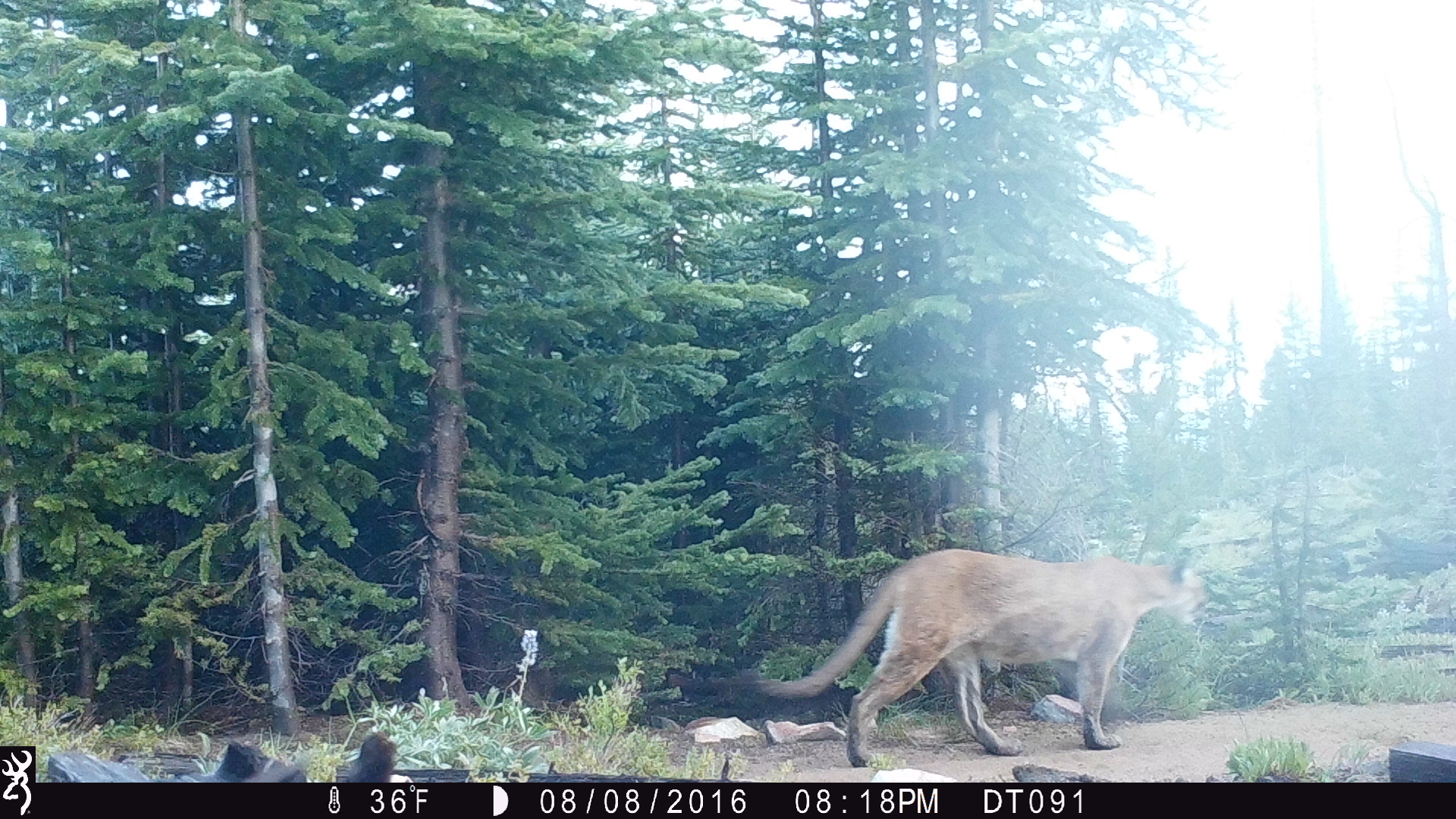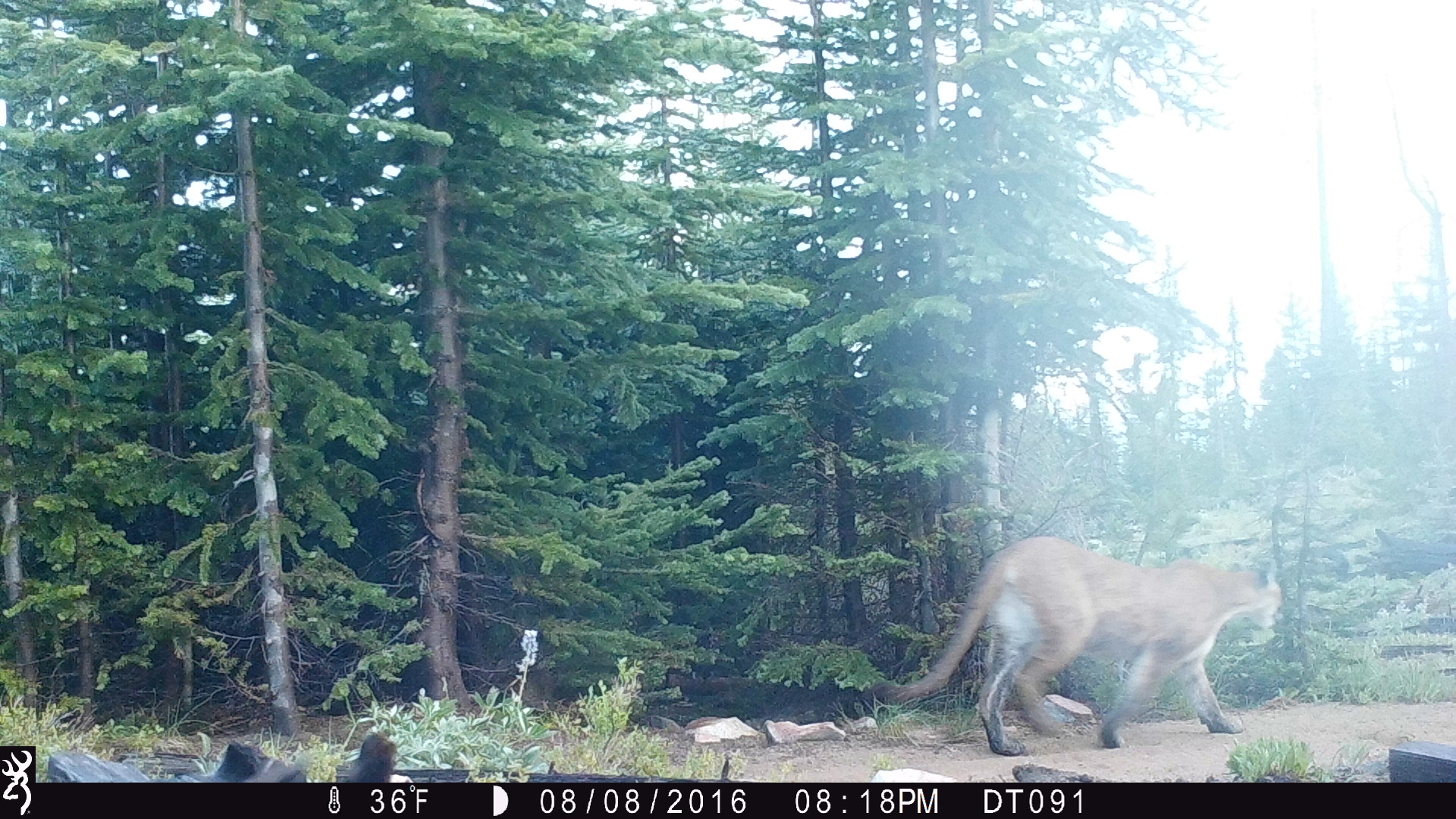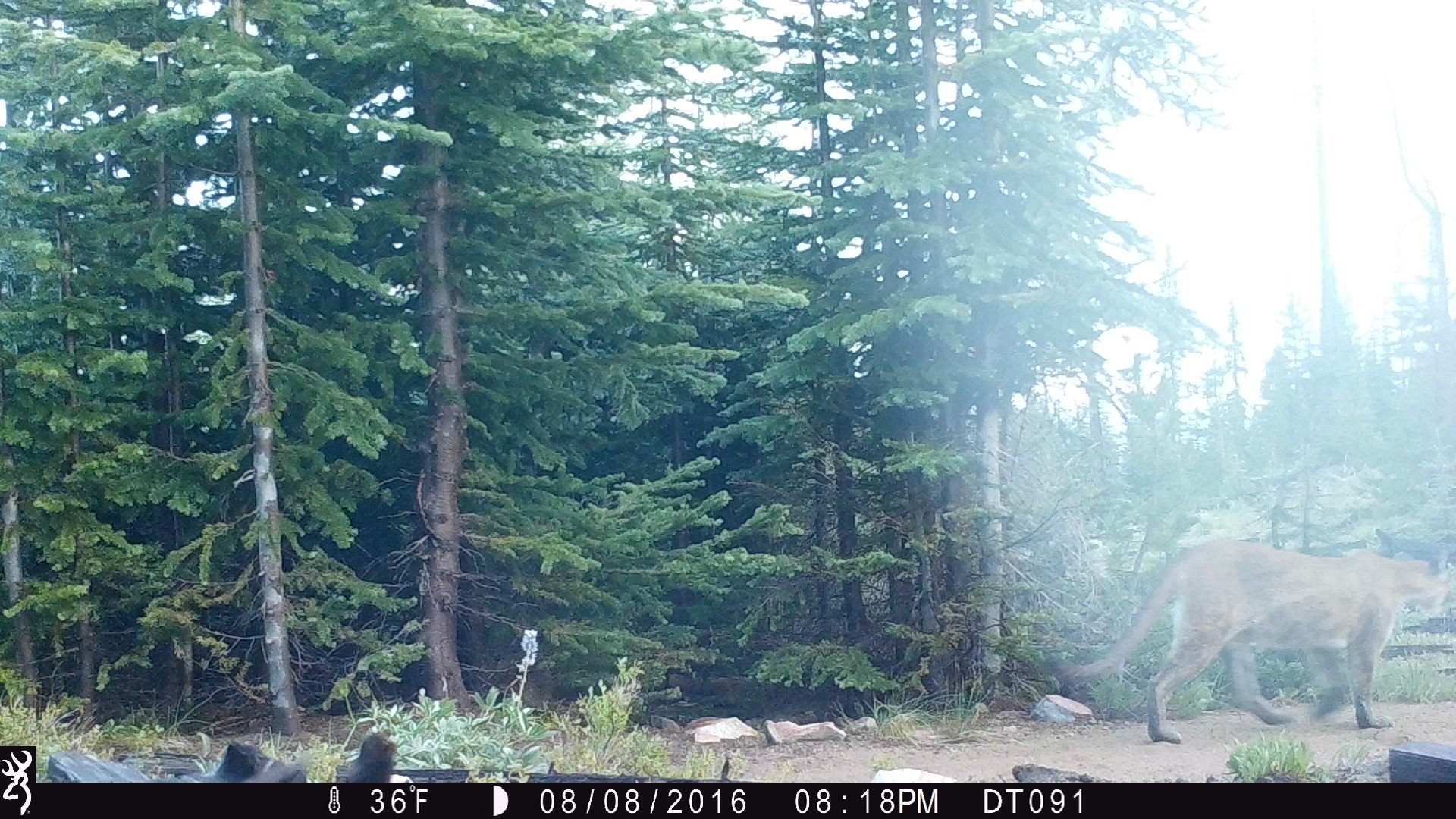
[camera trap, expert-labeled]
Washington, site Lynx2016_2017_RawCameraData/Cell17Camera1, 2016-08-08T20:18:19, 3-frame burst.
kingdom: Animalia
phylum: Chordata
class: Mammalia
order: Carnivora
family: Felidae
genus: Puma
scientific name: Puma concolor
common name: mountain lion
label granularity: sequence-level